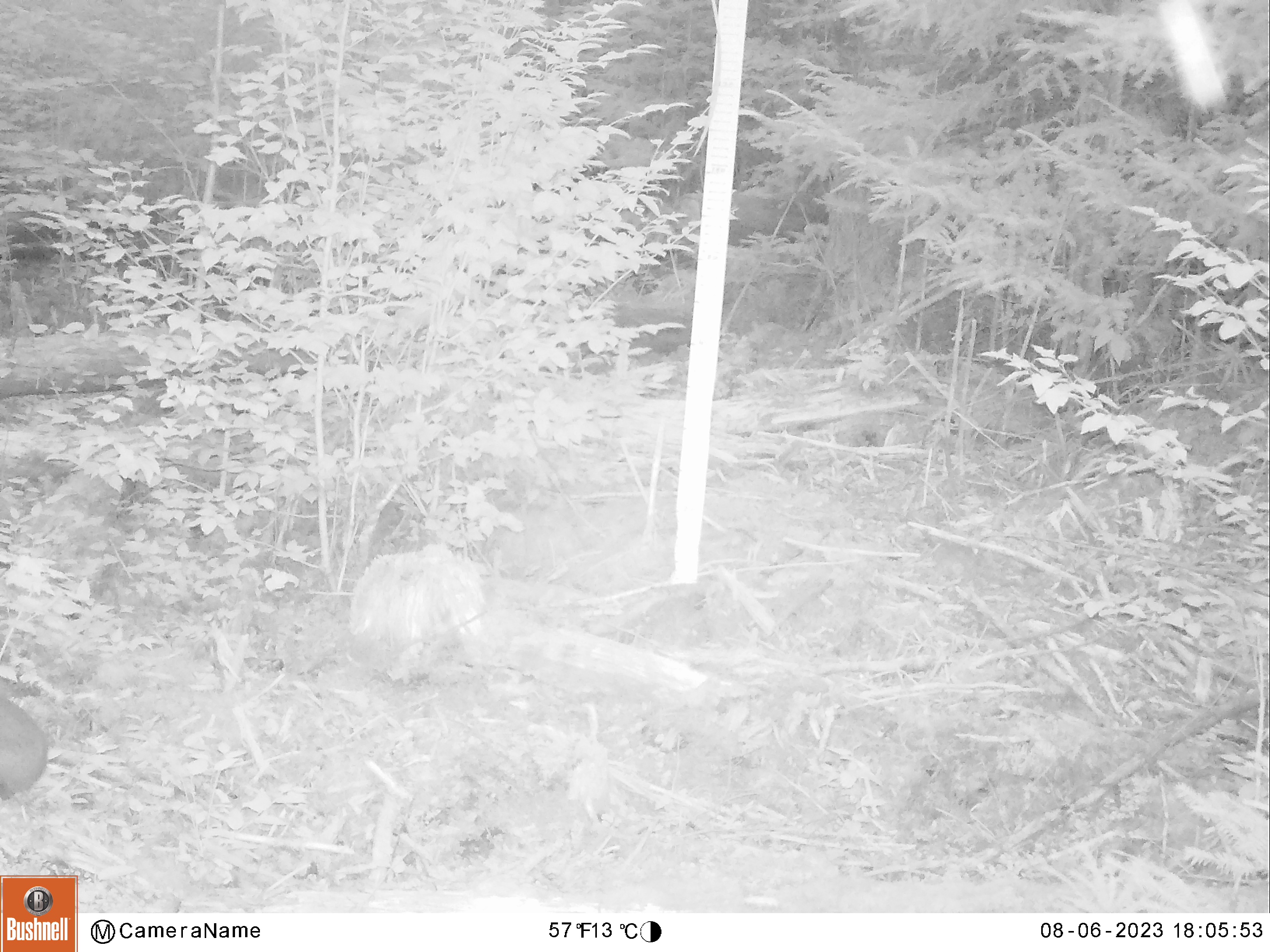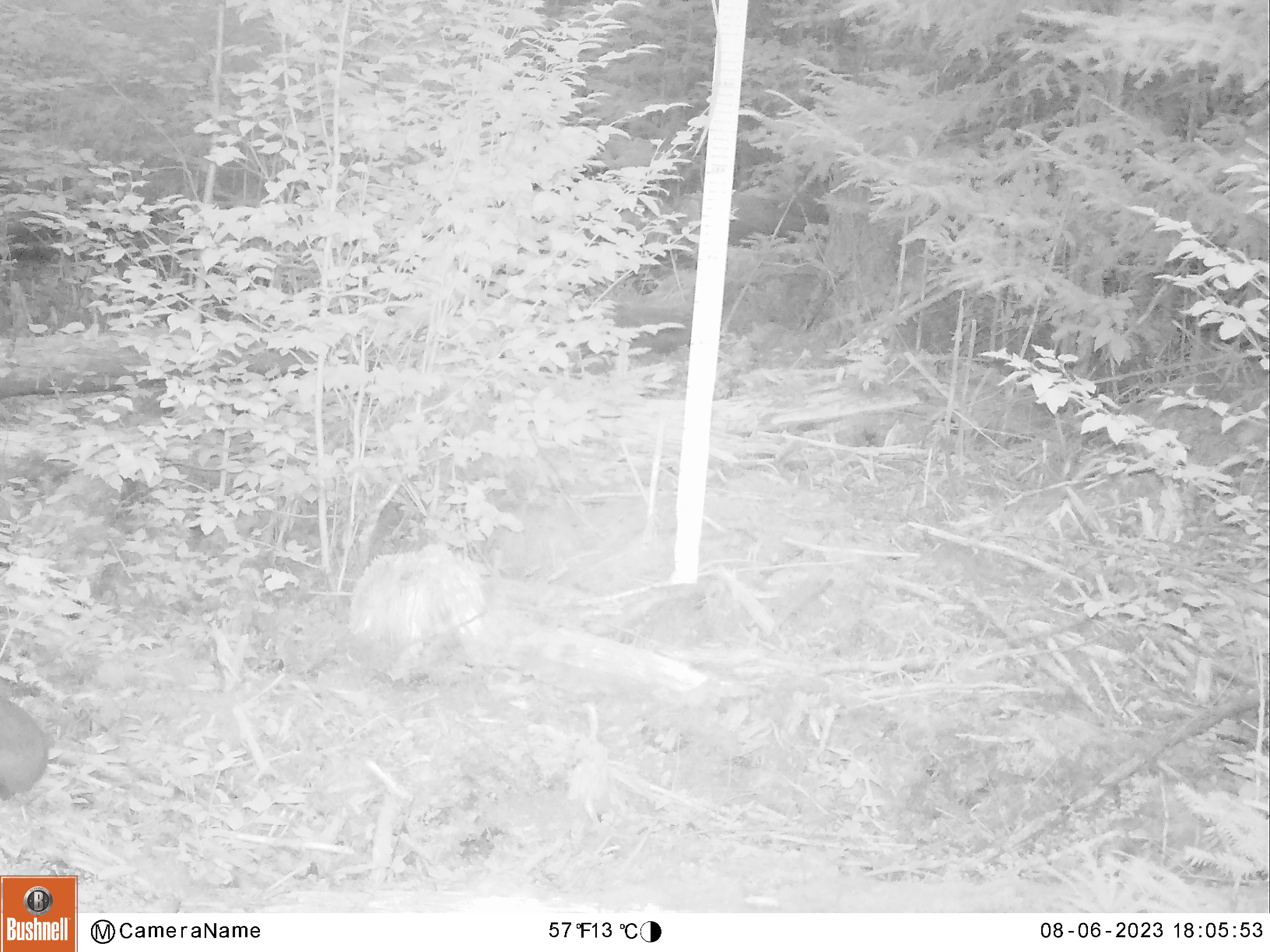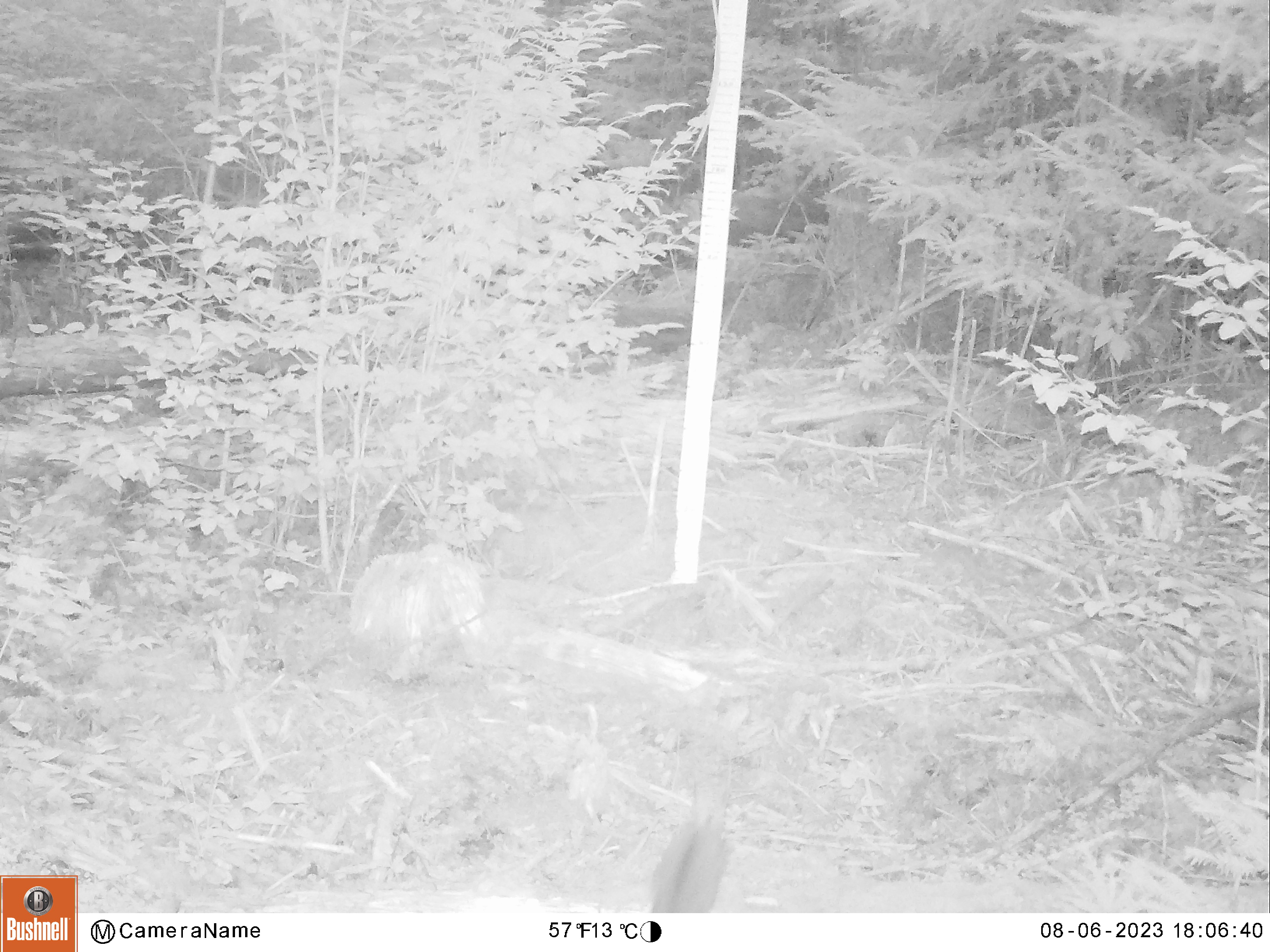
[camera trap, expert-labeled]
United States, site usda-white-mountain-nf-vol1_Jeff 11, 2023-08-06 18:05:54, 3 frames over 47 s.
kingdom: Animalia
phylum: Chordata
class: Mammalia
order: Lagomorpha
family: Leporidae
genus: Lepus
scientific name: Lepus americanus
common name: snowshoe hare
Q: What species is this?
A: Snowshoe hare (Lepus americanus).